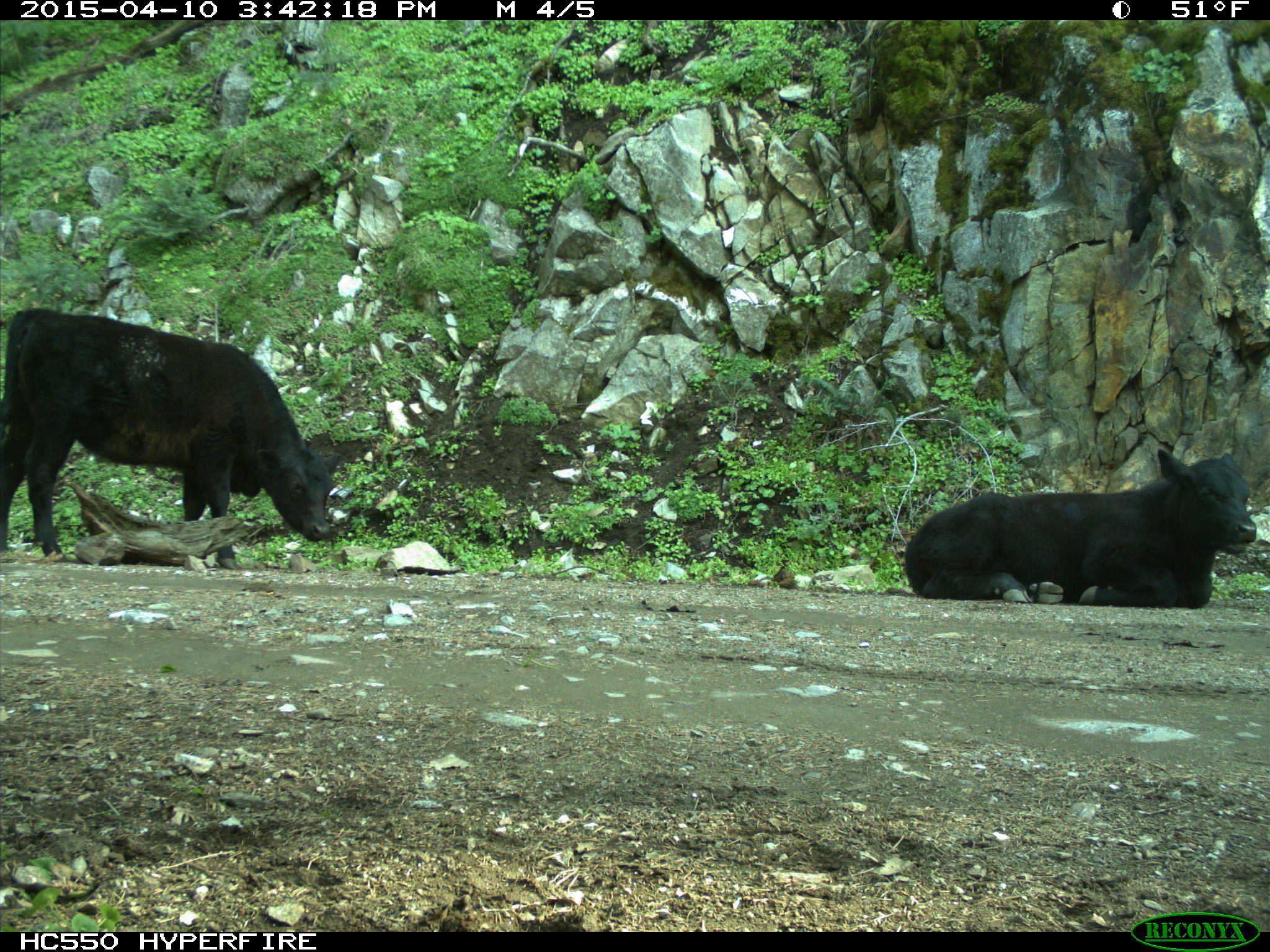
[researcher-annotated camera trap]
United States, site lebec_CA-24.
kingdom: Animalia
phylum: Chordata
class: Mammalia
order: Artiodactyla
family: Bovidae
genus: Bos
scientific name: Bos taurus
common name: domestic cow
Bos taurus (domestic cow).